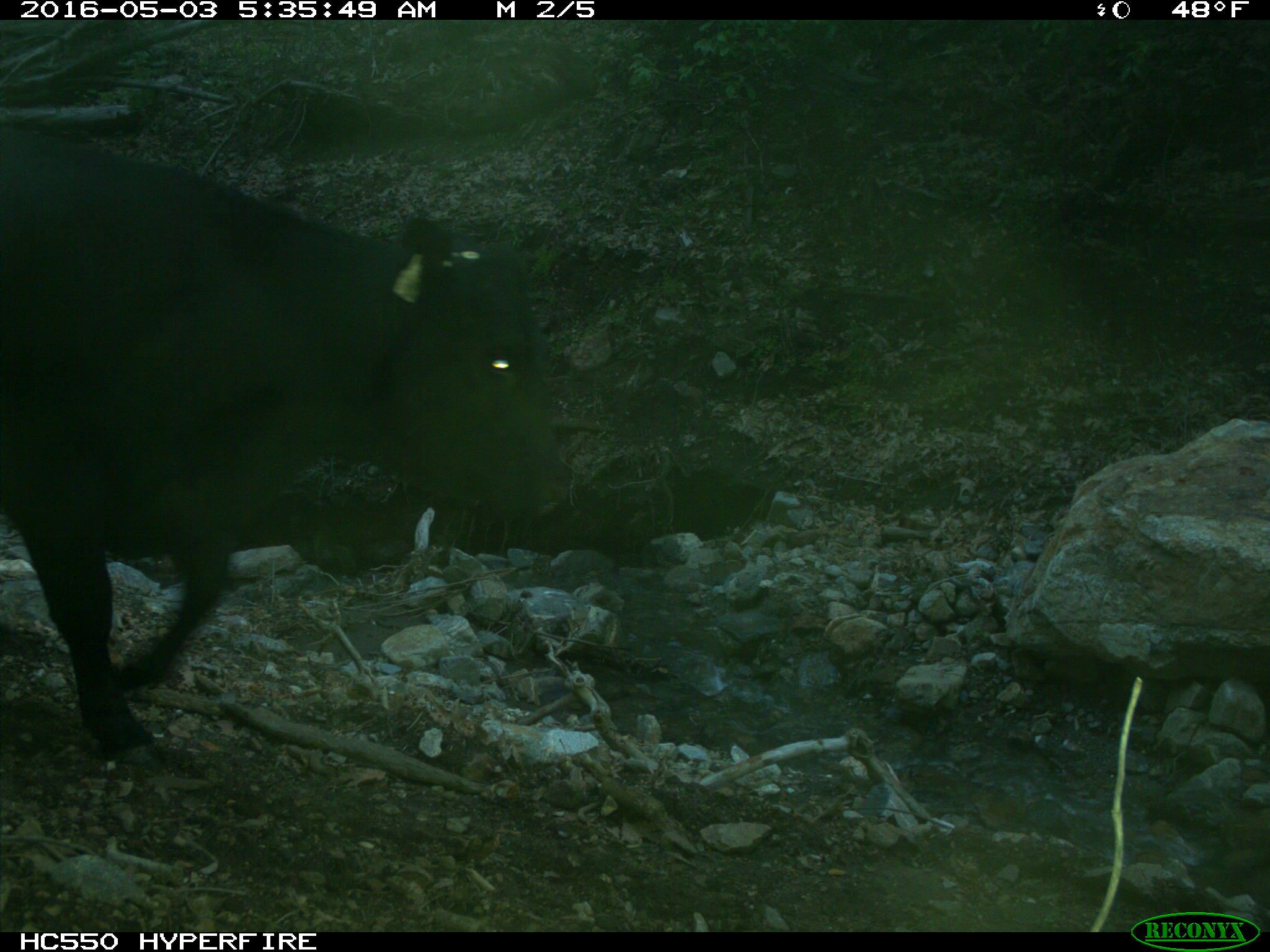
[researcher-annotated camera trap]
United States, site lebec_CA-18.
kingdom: Animalia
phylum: Chordata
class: Mammalia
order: Artiodactyla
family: Bovidae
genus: Bos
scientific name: Bos taurus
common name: domestic cow